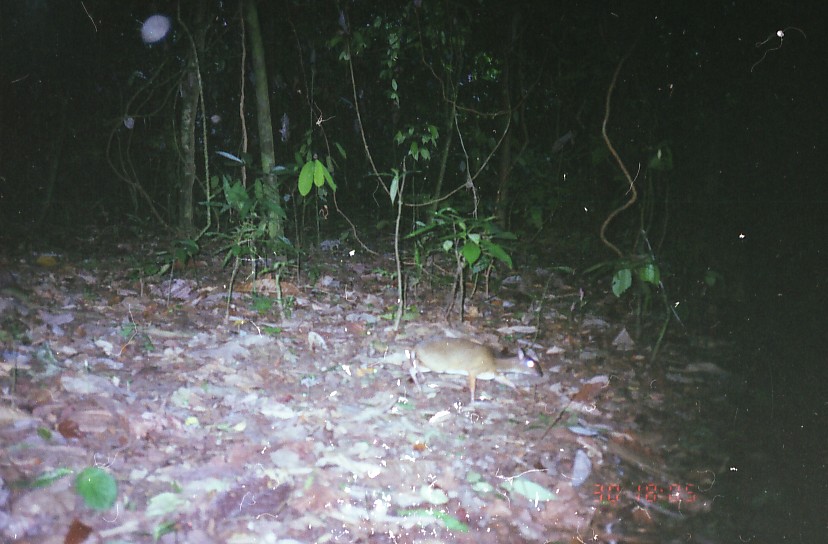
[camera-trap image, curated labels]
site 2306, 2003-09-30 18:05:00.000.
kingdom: Animalia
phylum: Chordata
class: Mammalia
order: Artiodactyla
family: Tragulidae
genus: Tragulus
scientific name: Tragulus javanicus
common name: javan chevrotain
Tragulus javanicus (javan chevrotain), count 1.